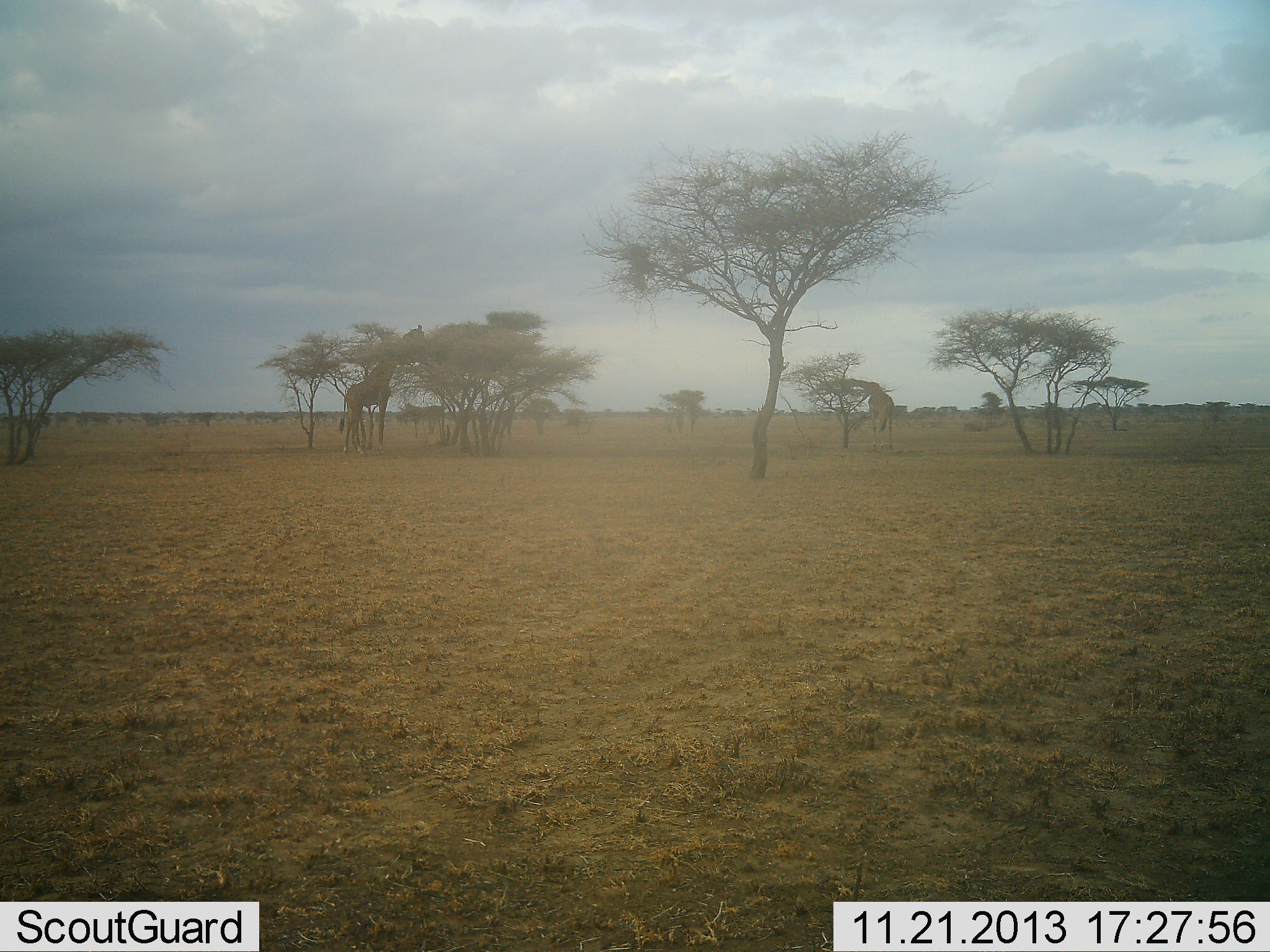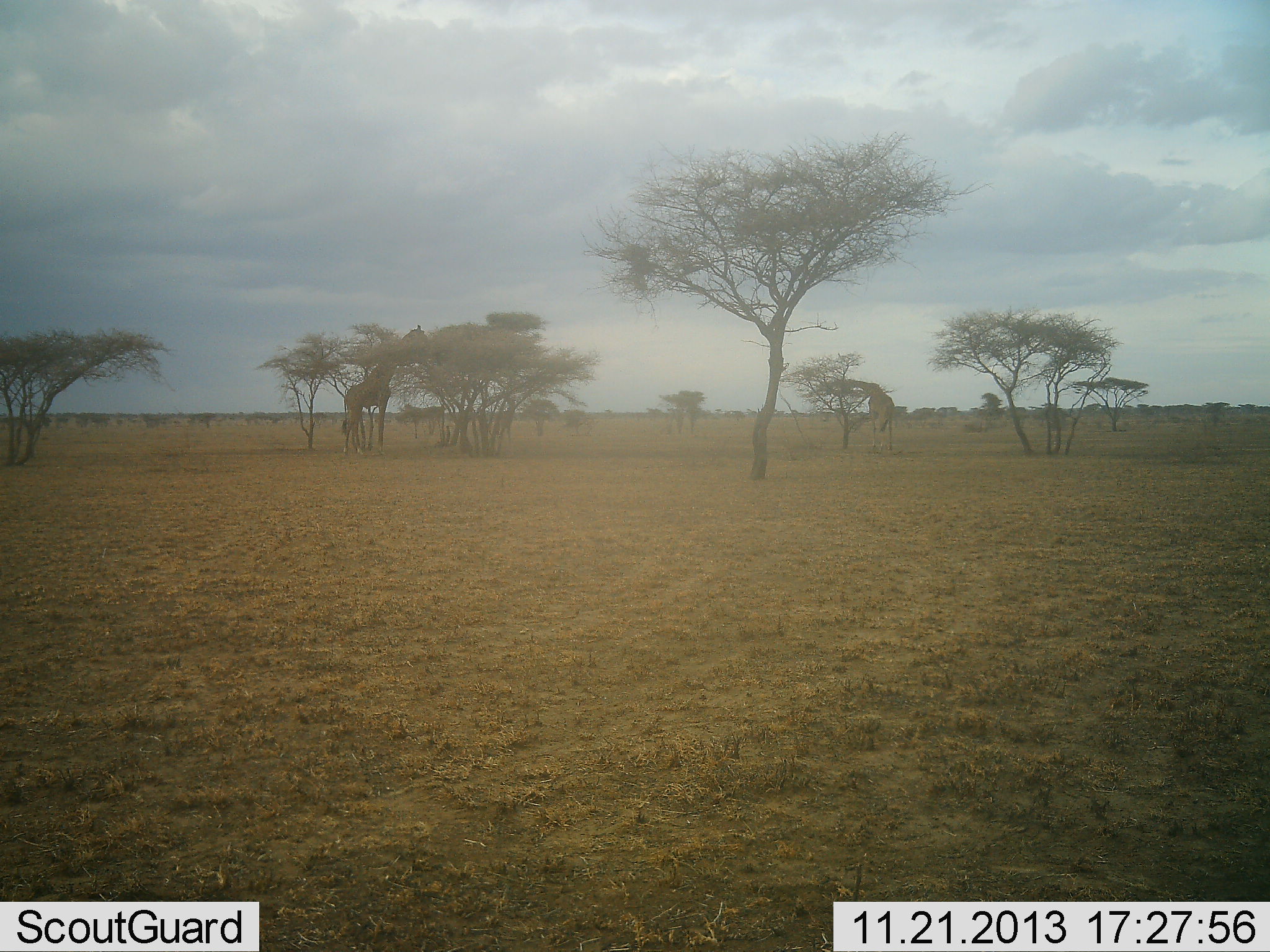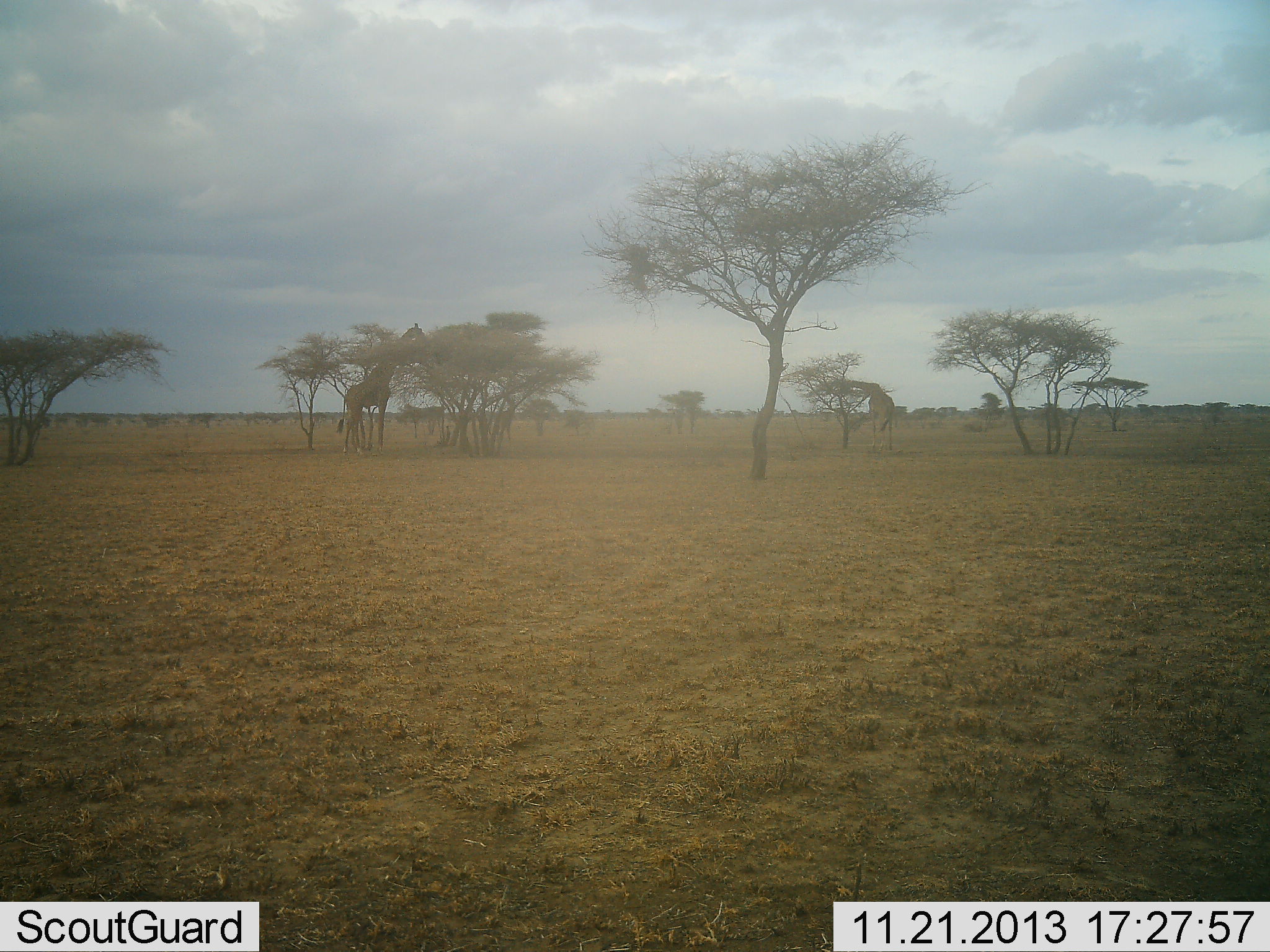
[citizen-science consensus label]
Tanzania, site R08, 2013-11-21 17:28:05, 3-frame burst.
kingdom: Animalia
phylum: Chordata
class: Mammalia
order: Artiodactyla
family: Giraffidae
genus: Giraffa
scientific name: Giraffa camelopardalis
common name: giraffe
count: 2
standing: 40%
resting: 0%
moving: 0%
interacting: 0%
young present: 0%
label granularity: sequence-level